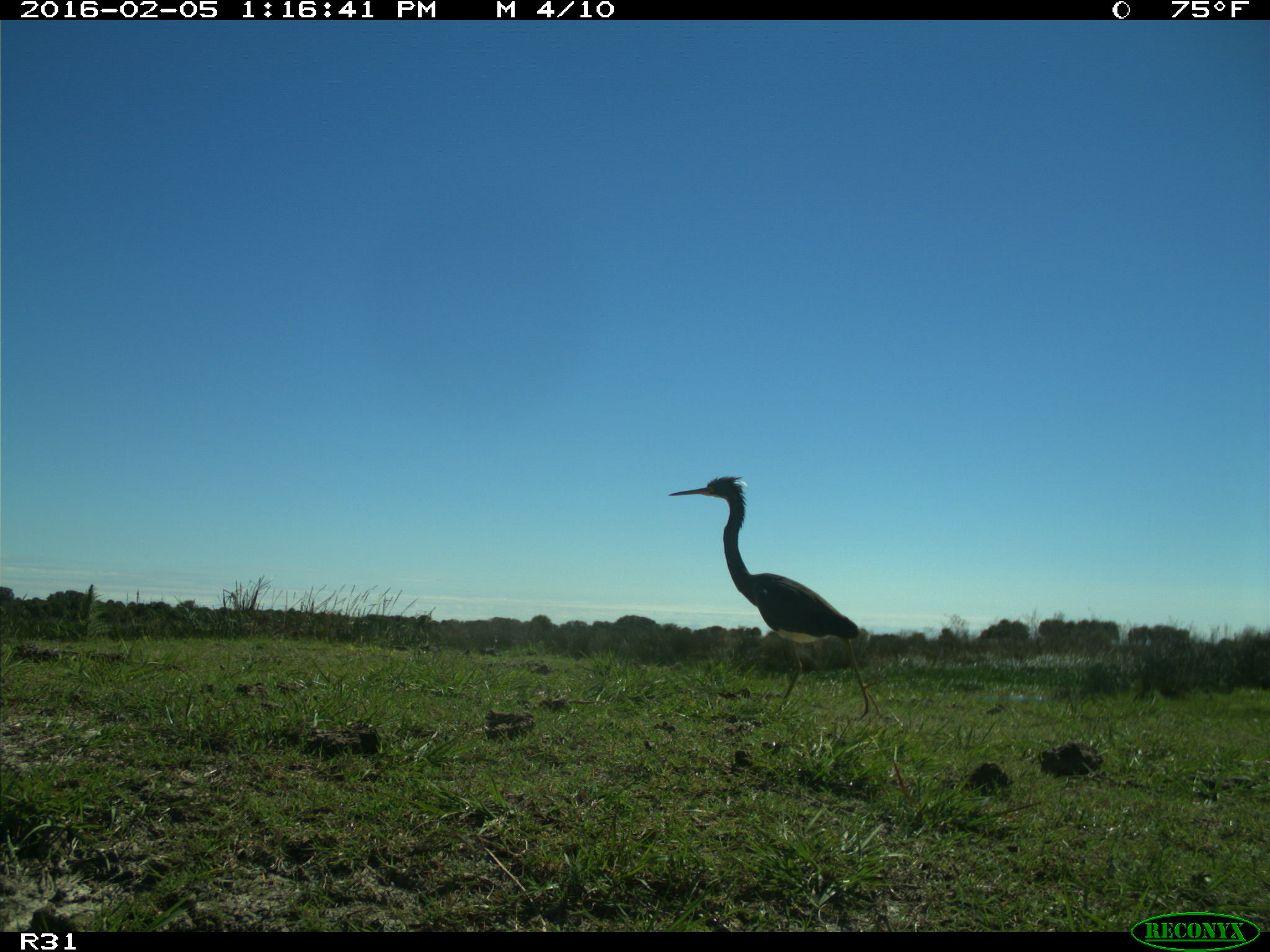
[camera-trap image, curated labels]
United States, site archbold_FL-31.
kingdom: Animalia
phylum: Chordata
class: Aves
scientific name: Aves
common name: birds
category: unidentified bird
Unidentified bird (birds) (Aves).